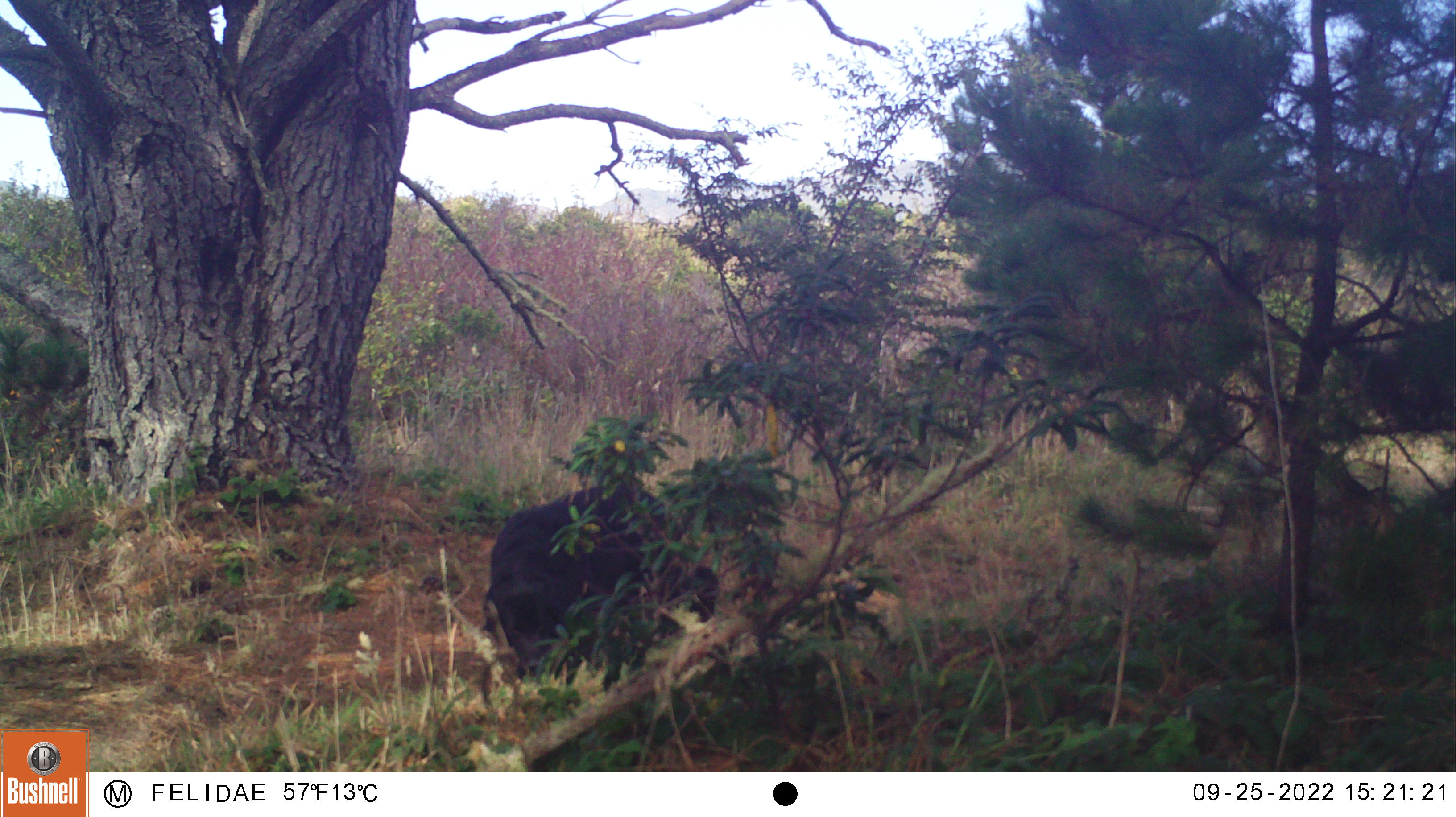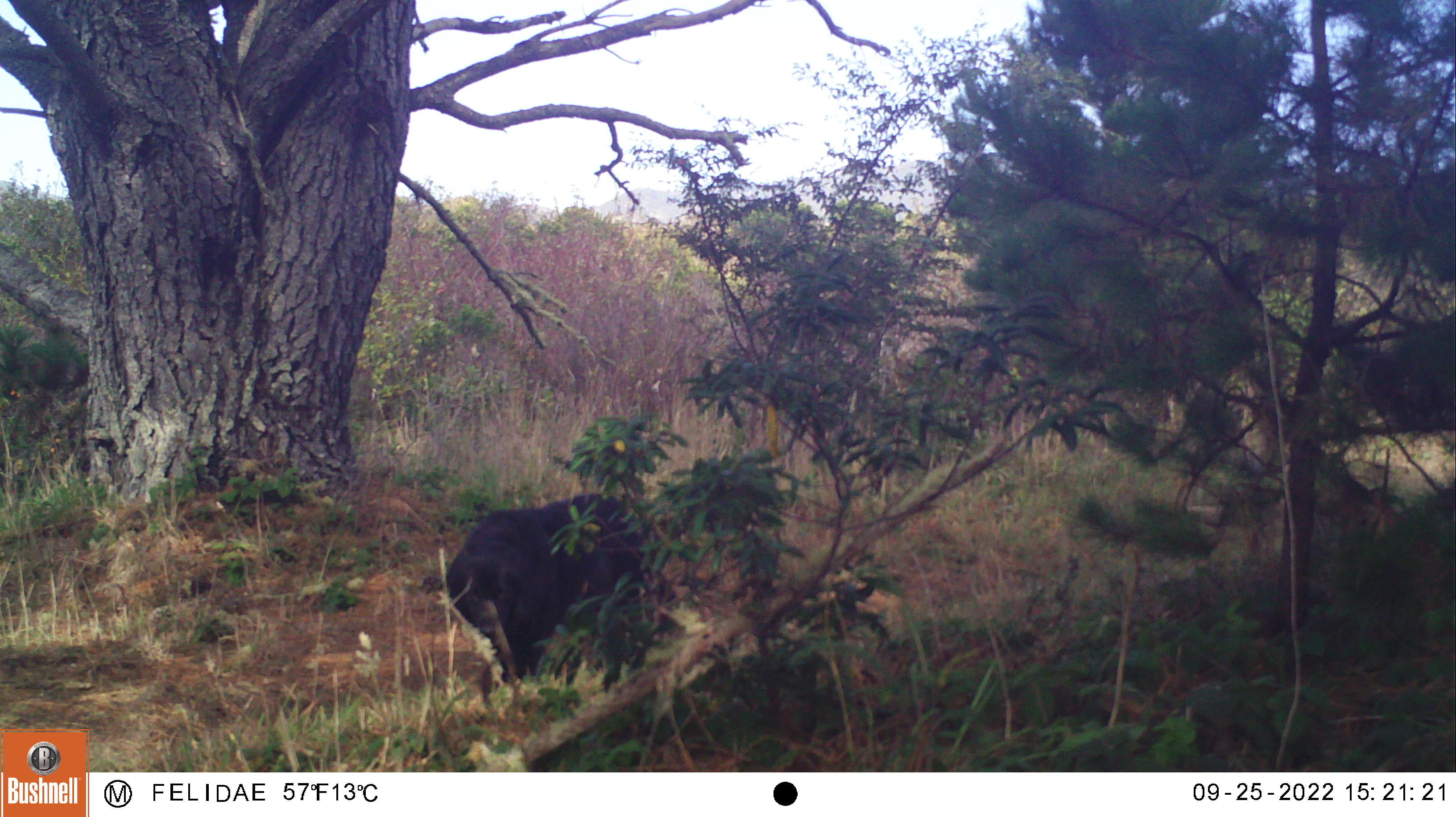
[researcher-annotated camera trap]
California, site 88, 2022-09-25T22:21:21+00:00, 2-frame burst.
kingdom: Animalia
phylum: Chordata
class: Mammalia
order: Carnivora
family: Canidae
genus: Canis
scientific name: Canis familiaris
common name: domestic dog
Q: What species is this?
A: Domestic dog (Canis familiaris).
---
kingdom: Animalia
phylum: Chordata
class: Mammalia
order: Carnivora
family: Ursidae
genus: Ursus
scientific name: Ursus americanus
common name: american black bear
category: black bear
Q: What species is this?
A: Black bear (american black bear) (Ursus americanus).